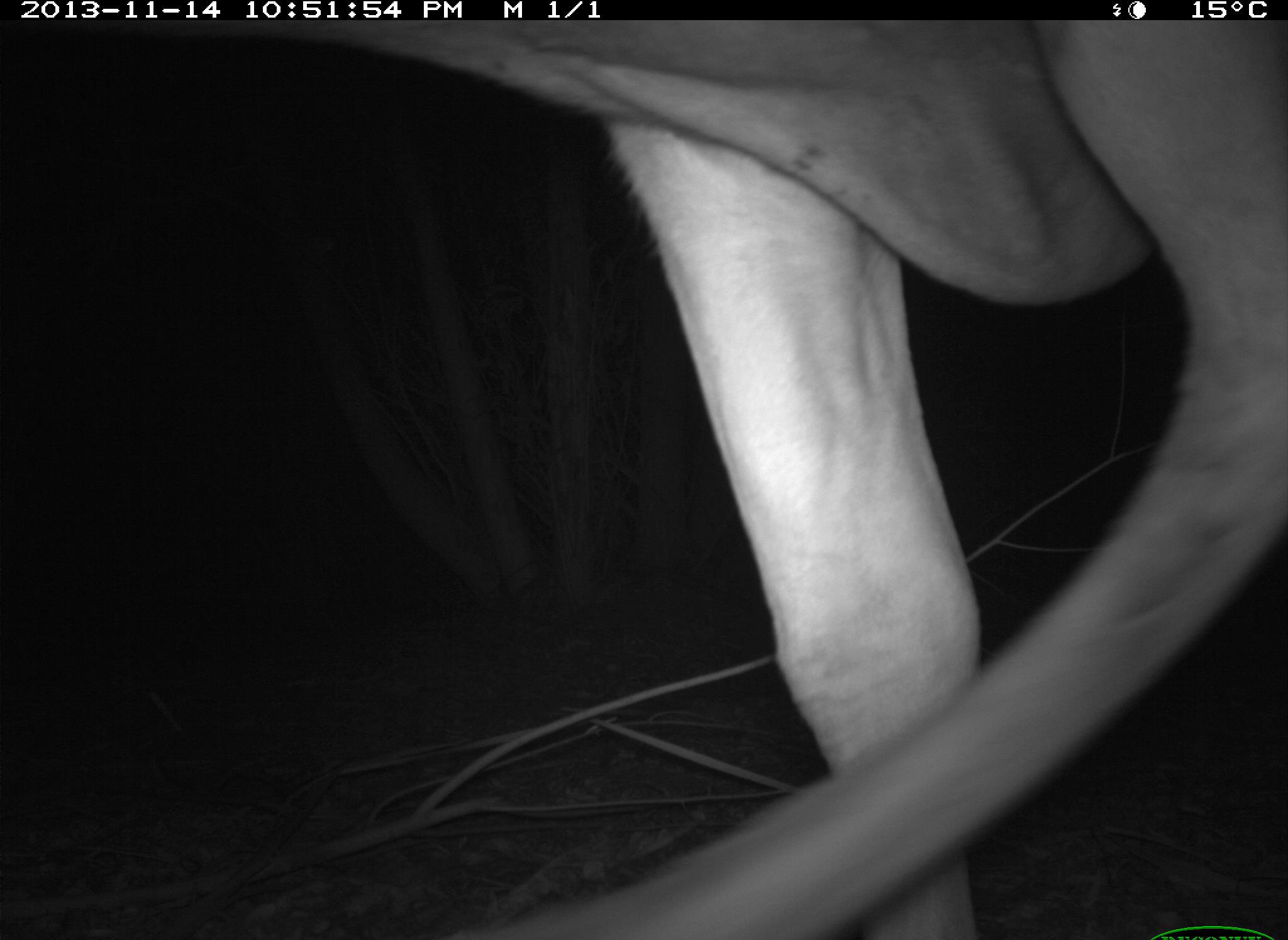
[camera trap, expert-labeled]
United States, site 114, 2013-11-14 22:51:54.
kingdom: Animalia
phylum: Chordata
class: Mammalia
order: Artiodactyla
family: Bovidae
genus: Bos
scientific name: Bos taurus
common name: cow